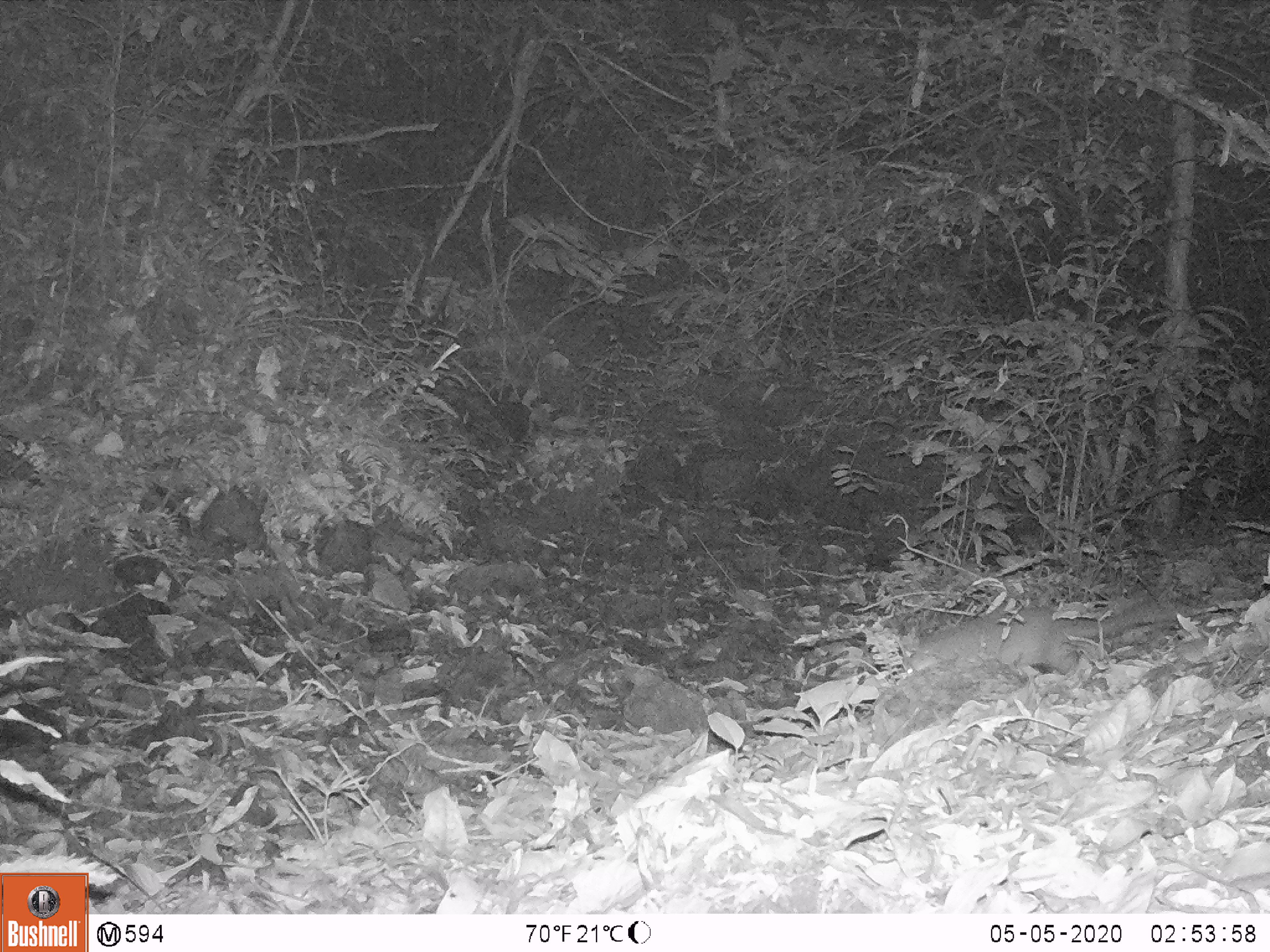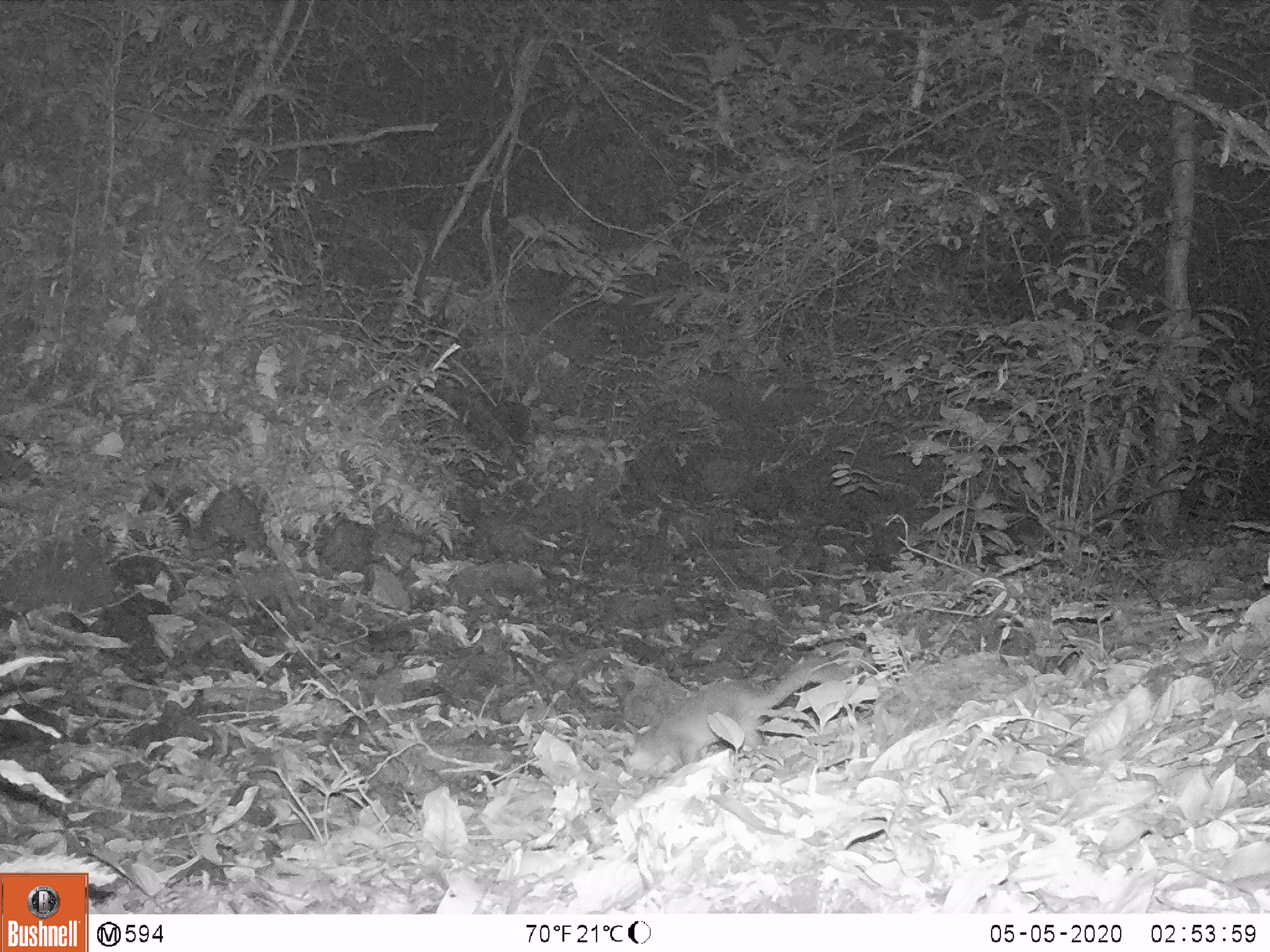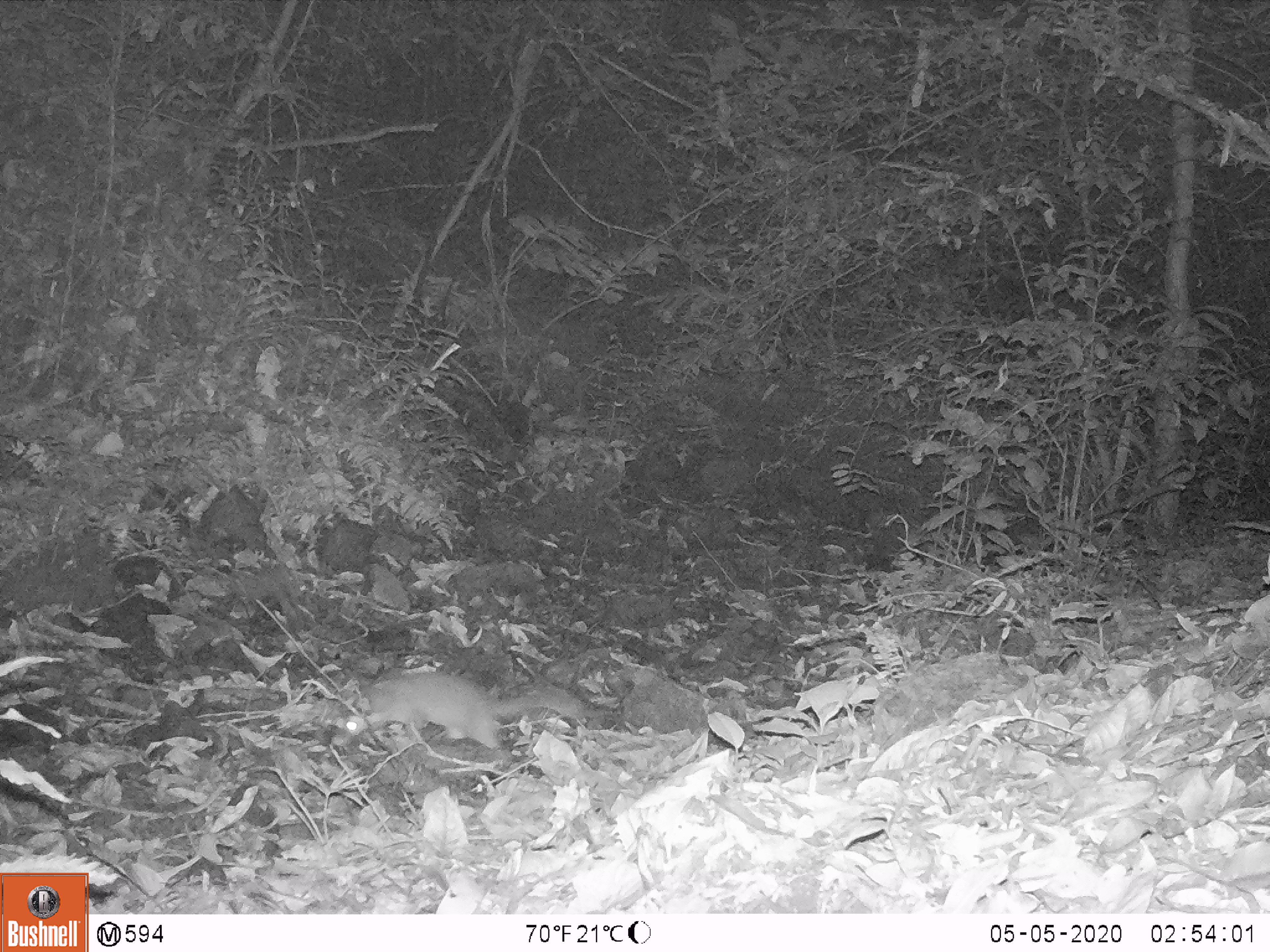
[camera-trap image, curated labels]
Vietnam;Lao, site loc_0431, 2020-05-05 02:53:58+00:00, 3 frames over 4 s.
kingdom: Animalia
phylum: Chordata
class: Mammalia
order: Carnivora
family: Mustelidae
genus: Melogale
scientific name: Melogale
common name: ferret badger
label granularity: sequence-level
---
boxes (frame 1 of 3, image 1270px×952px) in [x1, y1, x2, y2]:
ferret badger: [901, 605, 1202, 680]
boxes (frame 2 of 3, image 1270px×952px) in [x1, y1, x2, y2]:
ferret badger: [624, 658, 851, 774]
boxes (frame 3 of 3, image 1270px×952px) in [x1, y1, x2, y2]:
ferret badger: [330, 671, 585, 751]